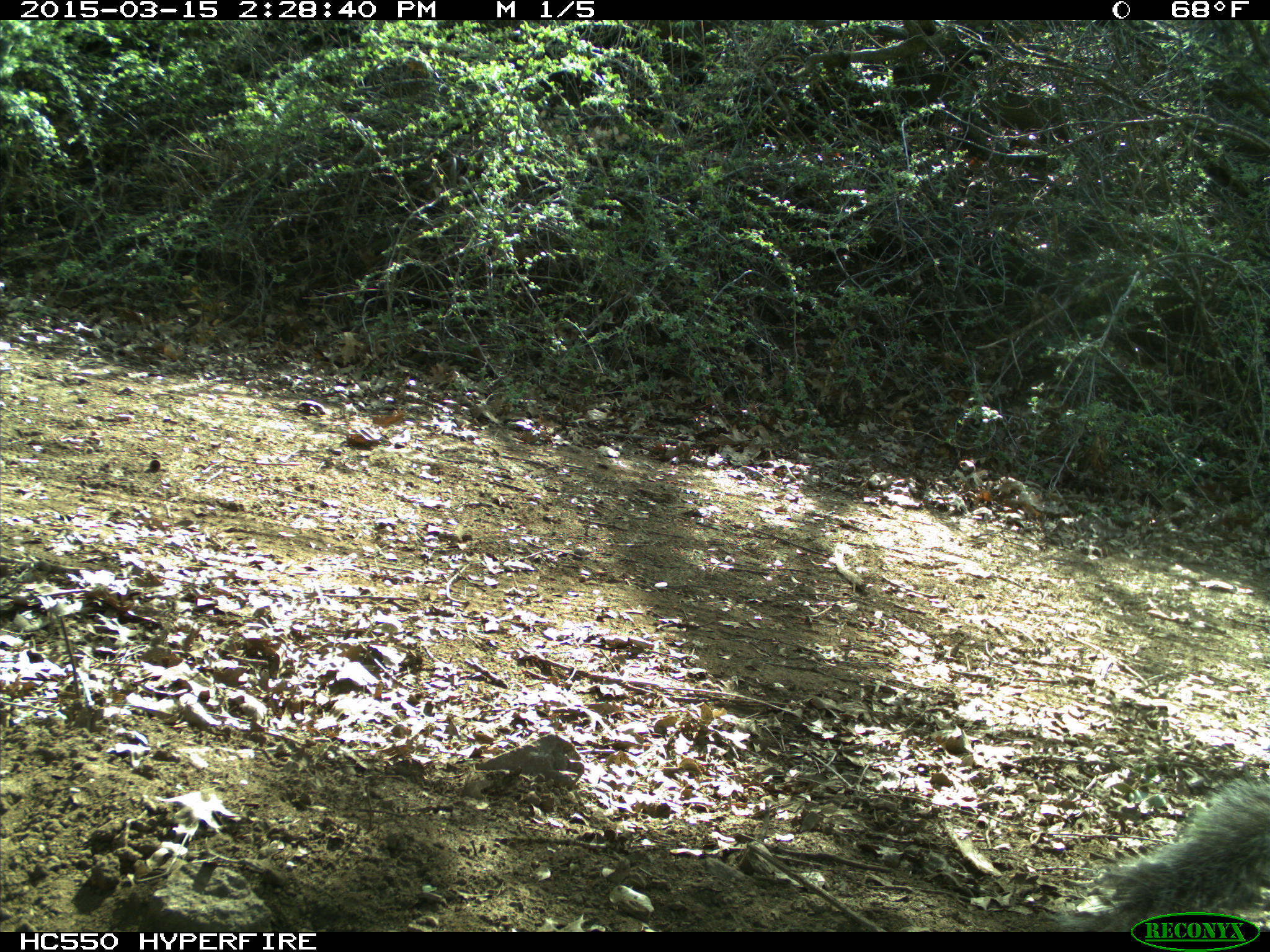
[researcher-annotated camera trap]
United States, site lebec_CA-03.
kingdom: Animalia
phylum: Chordata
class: Mammalia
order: Rodentia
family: Sciuridae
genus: Sciurus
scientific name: Sciurus carolinensis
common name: eastern gray squirrel